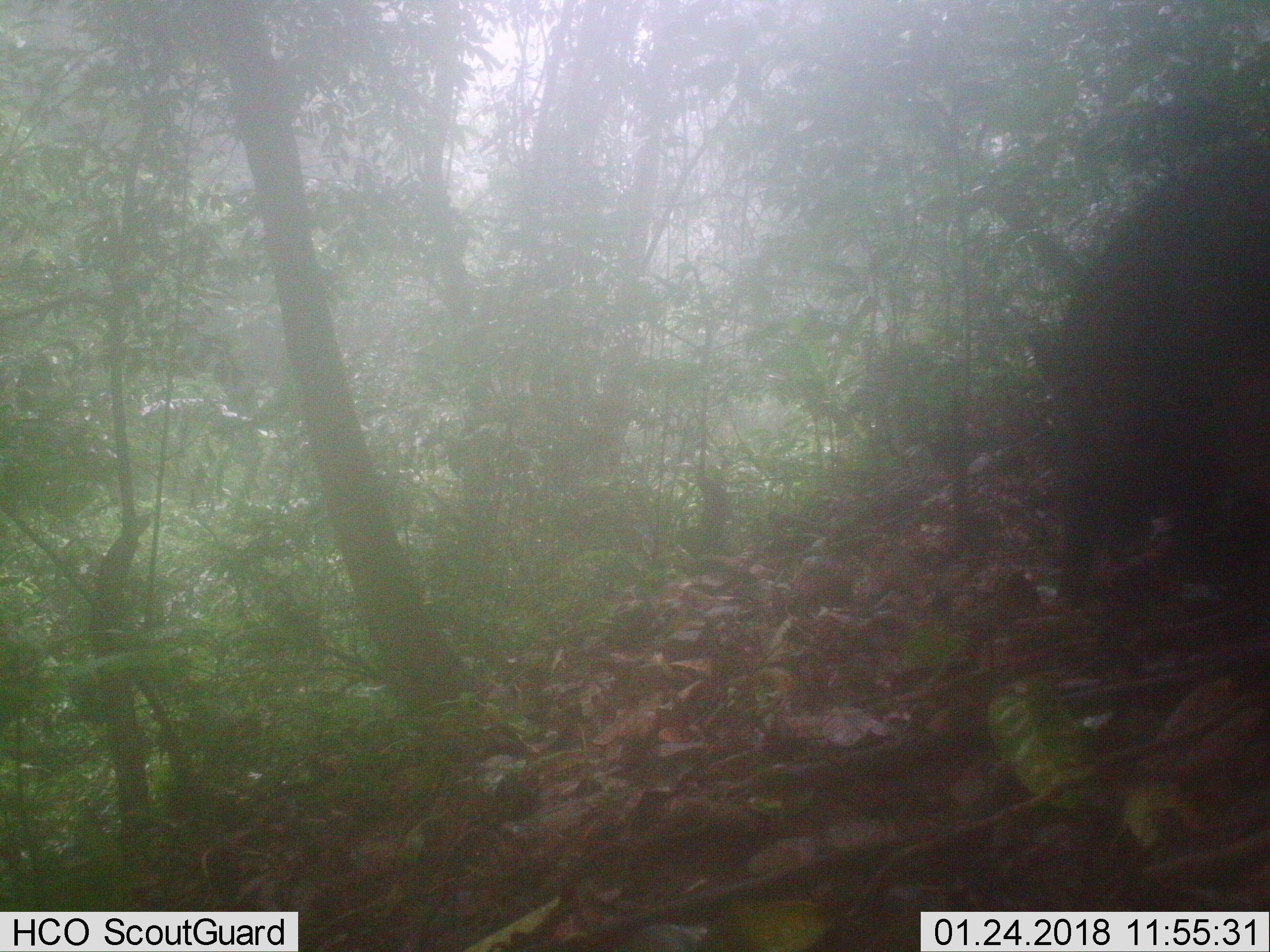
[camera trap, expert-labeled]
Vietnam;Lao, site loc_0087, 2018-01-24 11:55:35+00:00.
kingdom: Animalia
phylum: Chordata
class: Mammalia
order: Artiodactyla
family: Suidae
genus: Sus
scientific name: Sus scrofa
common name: eurasian wild pig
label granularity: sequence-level